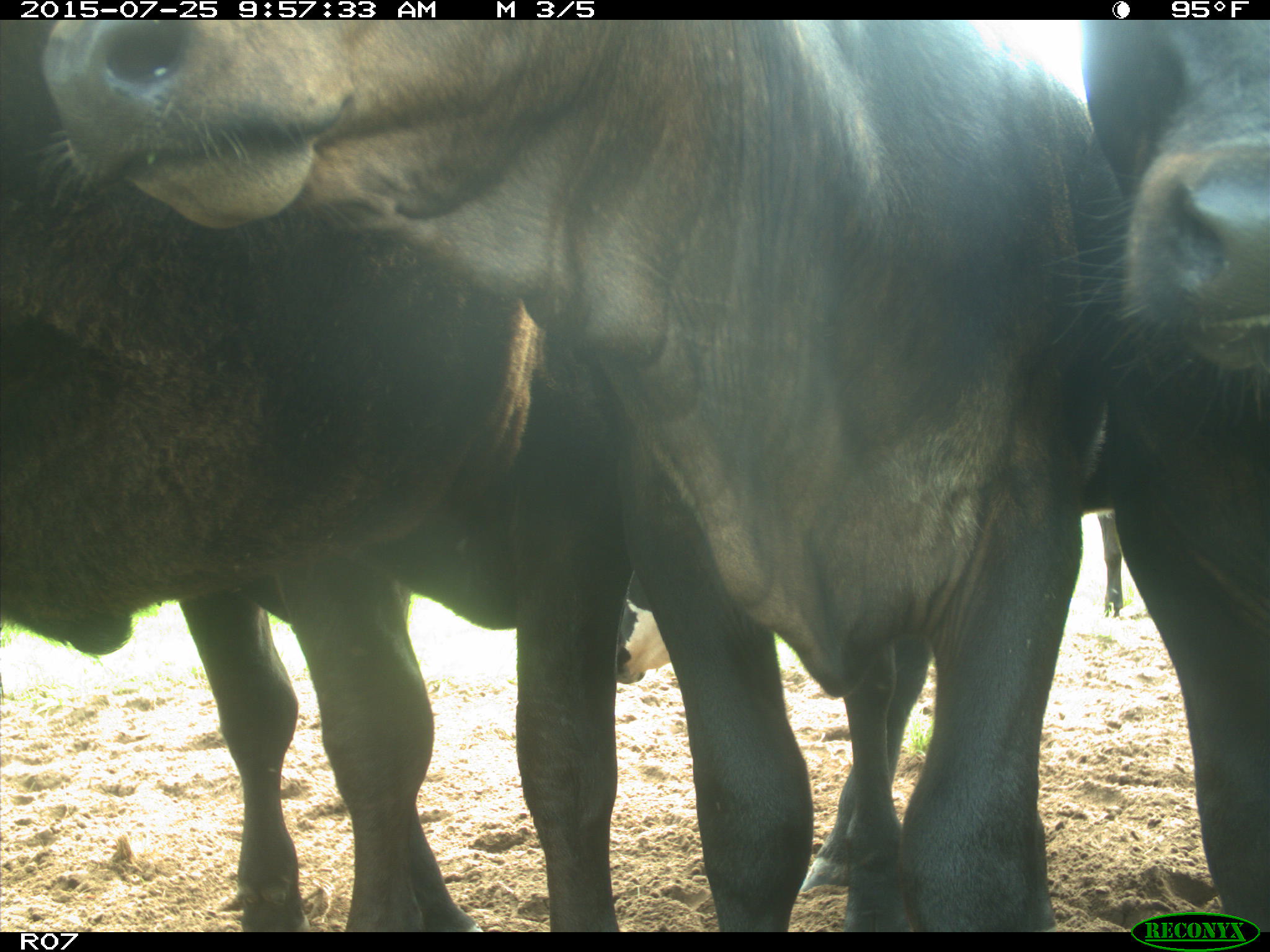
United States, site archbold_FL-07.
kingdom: Animalia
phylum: Chordata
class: Mammalia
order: Artiodactyla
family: Bovidae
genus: Bos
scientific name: Bos taurus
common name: domestic cow